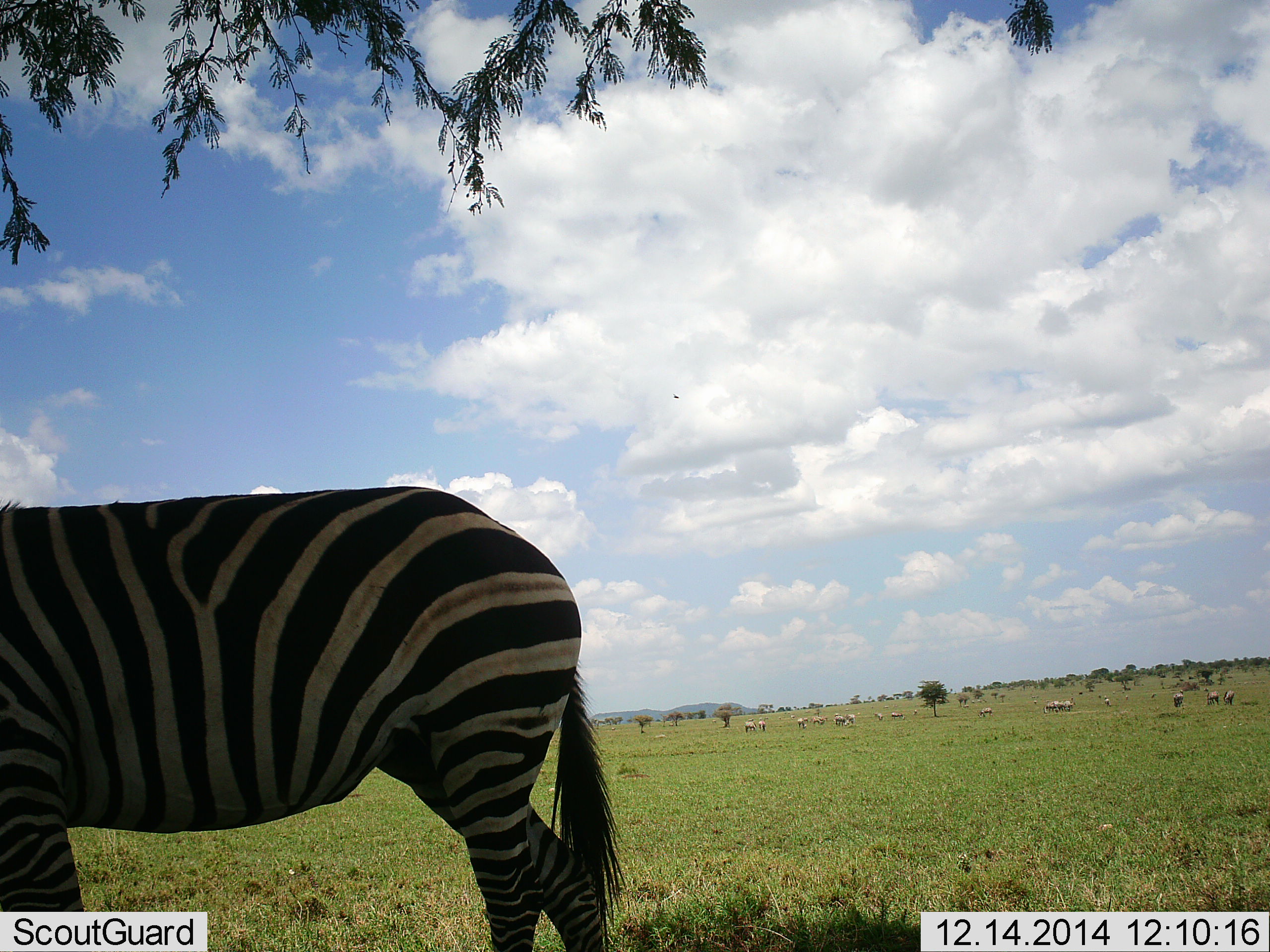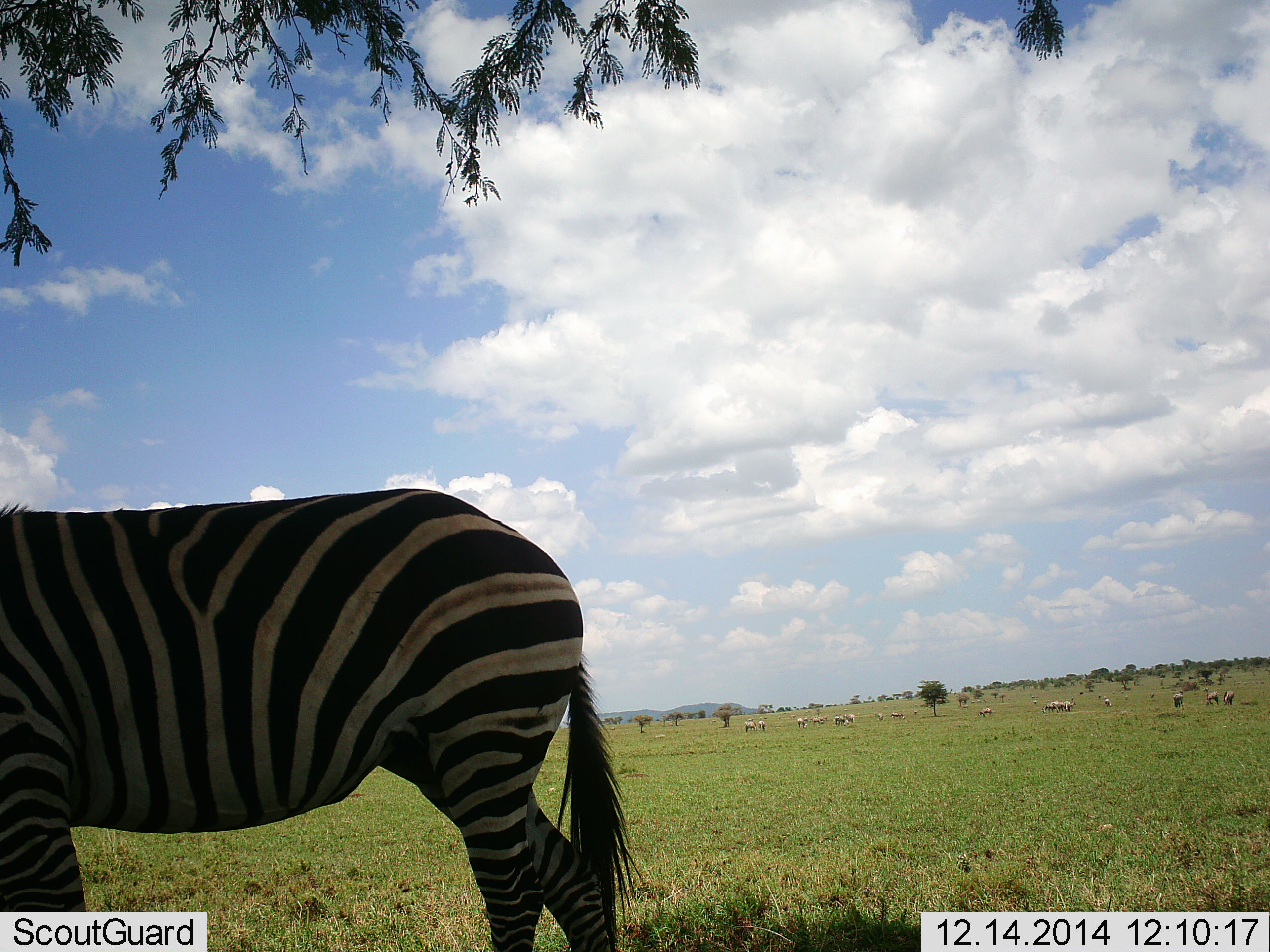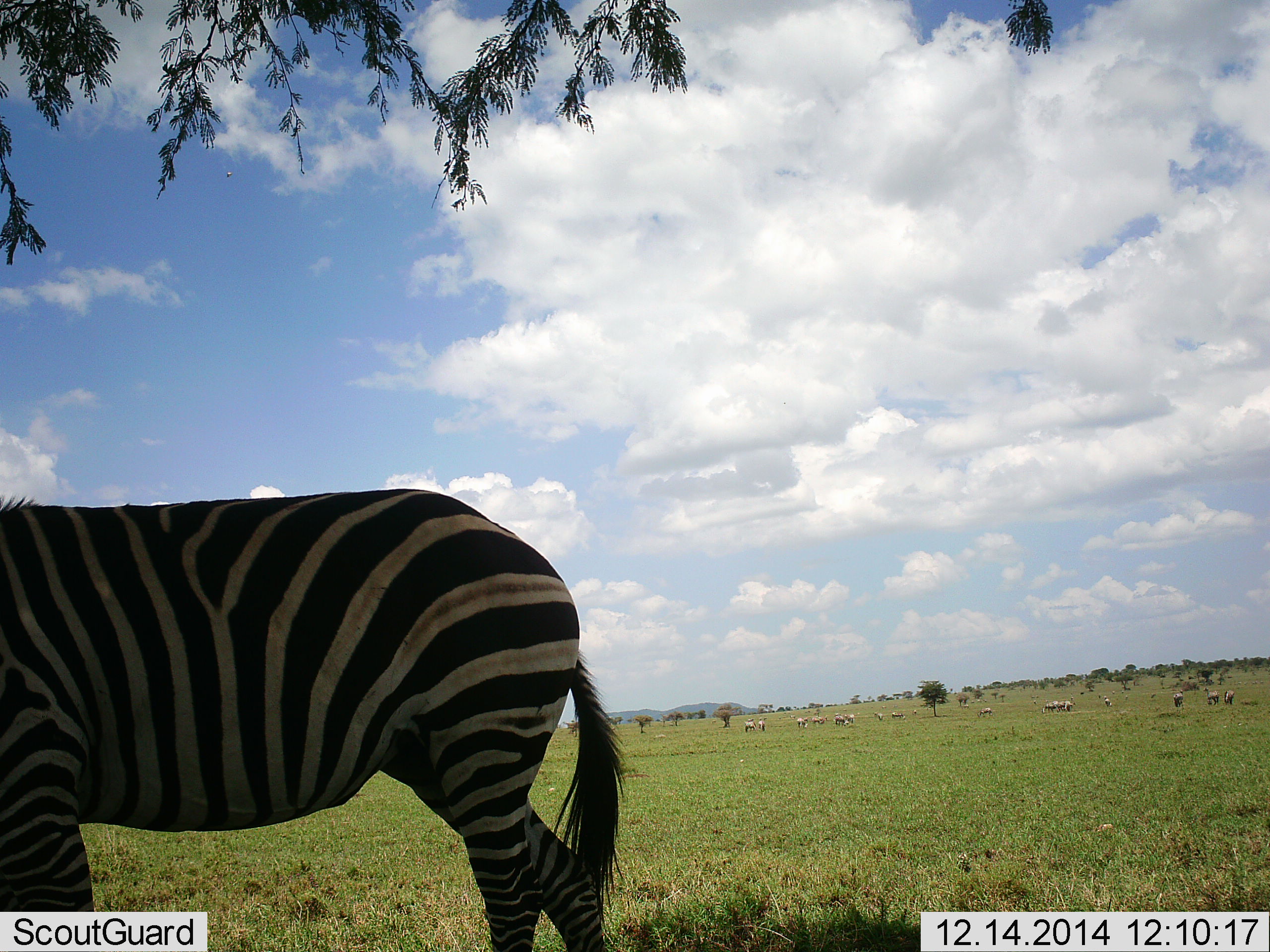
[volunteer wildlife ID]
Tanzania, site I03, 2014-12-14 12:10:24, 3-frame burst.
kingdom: Animalia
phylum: Chordata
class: Mammalia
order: Perissodactyla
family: Equidae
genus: Equus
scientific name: Equus quagga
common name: plains zebra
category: zebra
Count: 1.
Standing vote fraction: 90%.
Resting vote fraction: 0%.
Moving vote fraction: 0%.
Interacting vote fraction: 0%.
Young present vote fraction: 0%.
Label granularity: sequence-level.